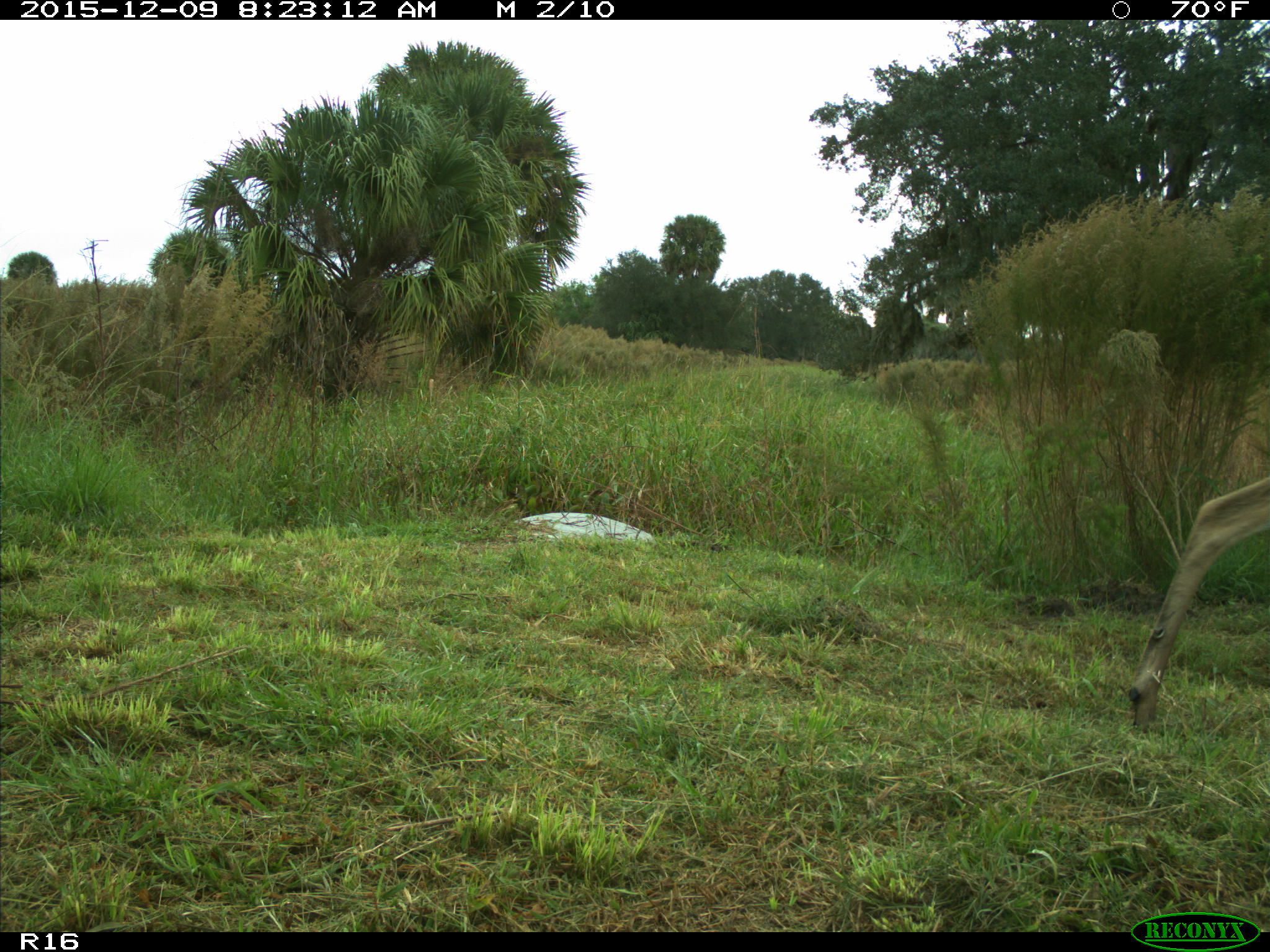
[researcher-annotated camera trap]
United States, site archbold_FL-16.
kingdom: Animalia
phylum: Chordata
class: Mammalia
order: Artiodactyla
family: Cervidae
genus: Odocoileus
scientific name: Odocoileus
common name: deer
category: unidentified deer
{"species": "unidentified deer (deer) (Odocoileus)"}